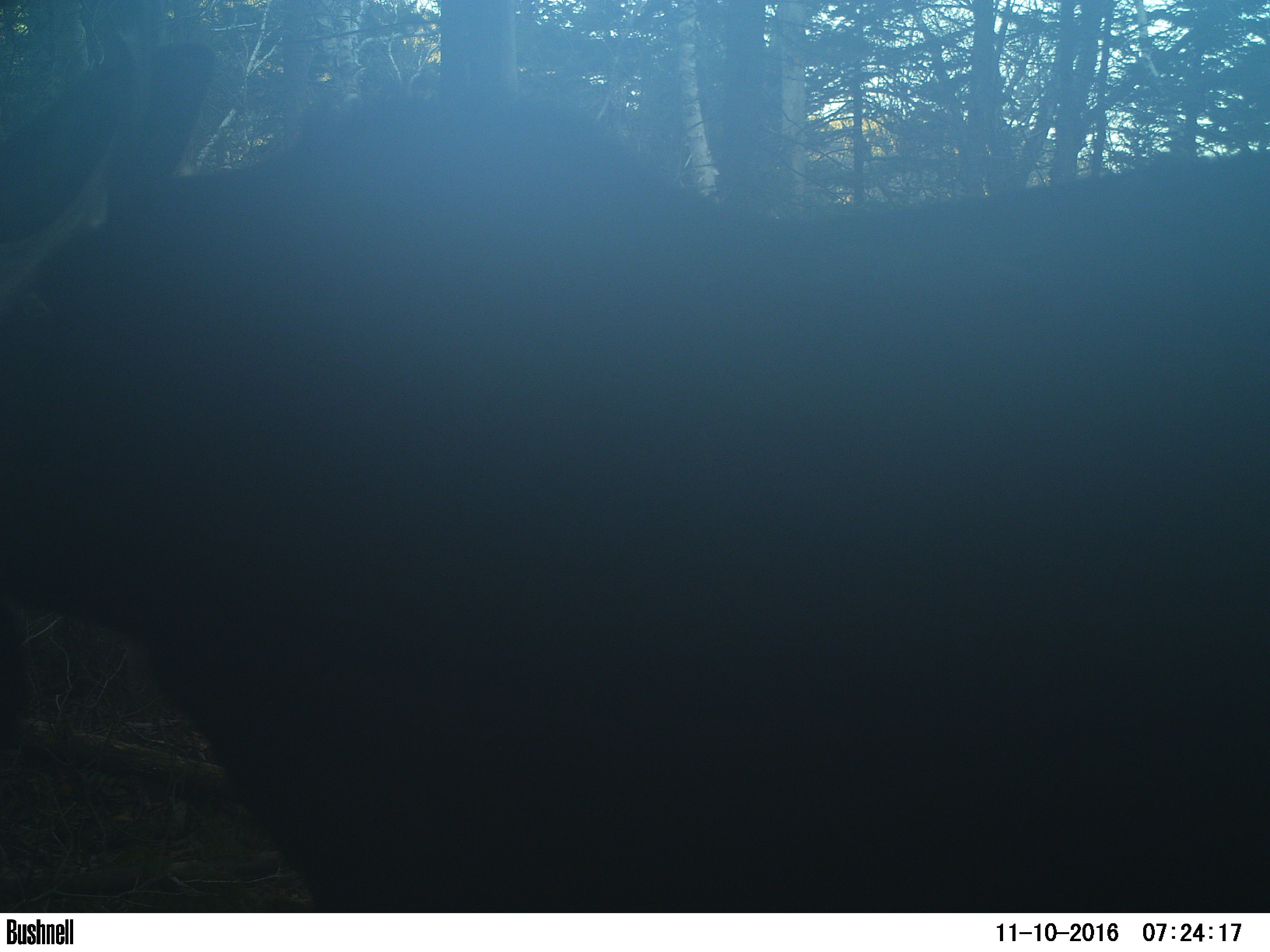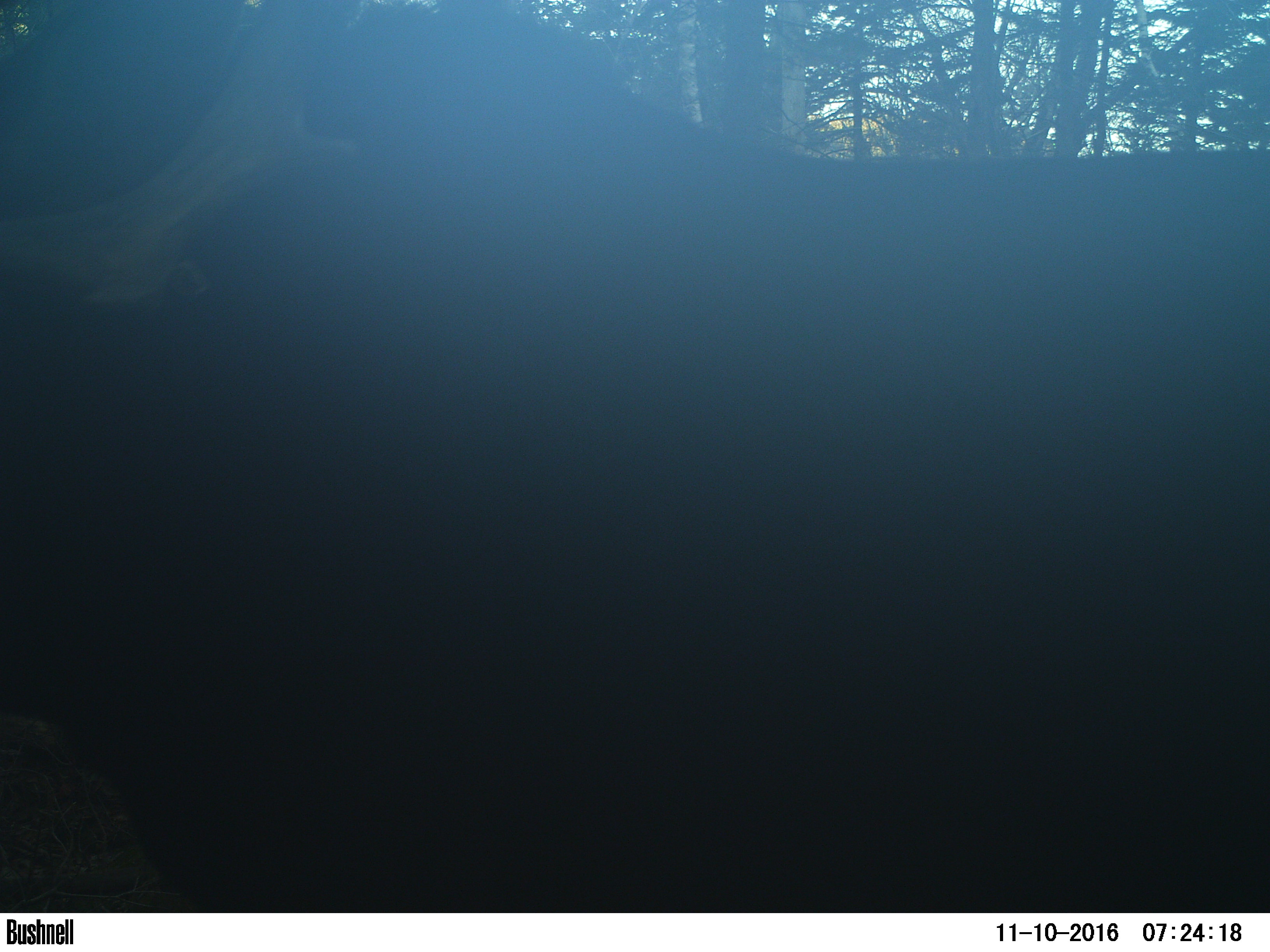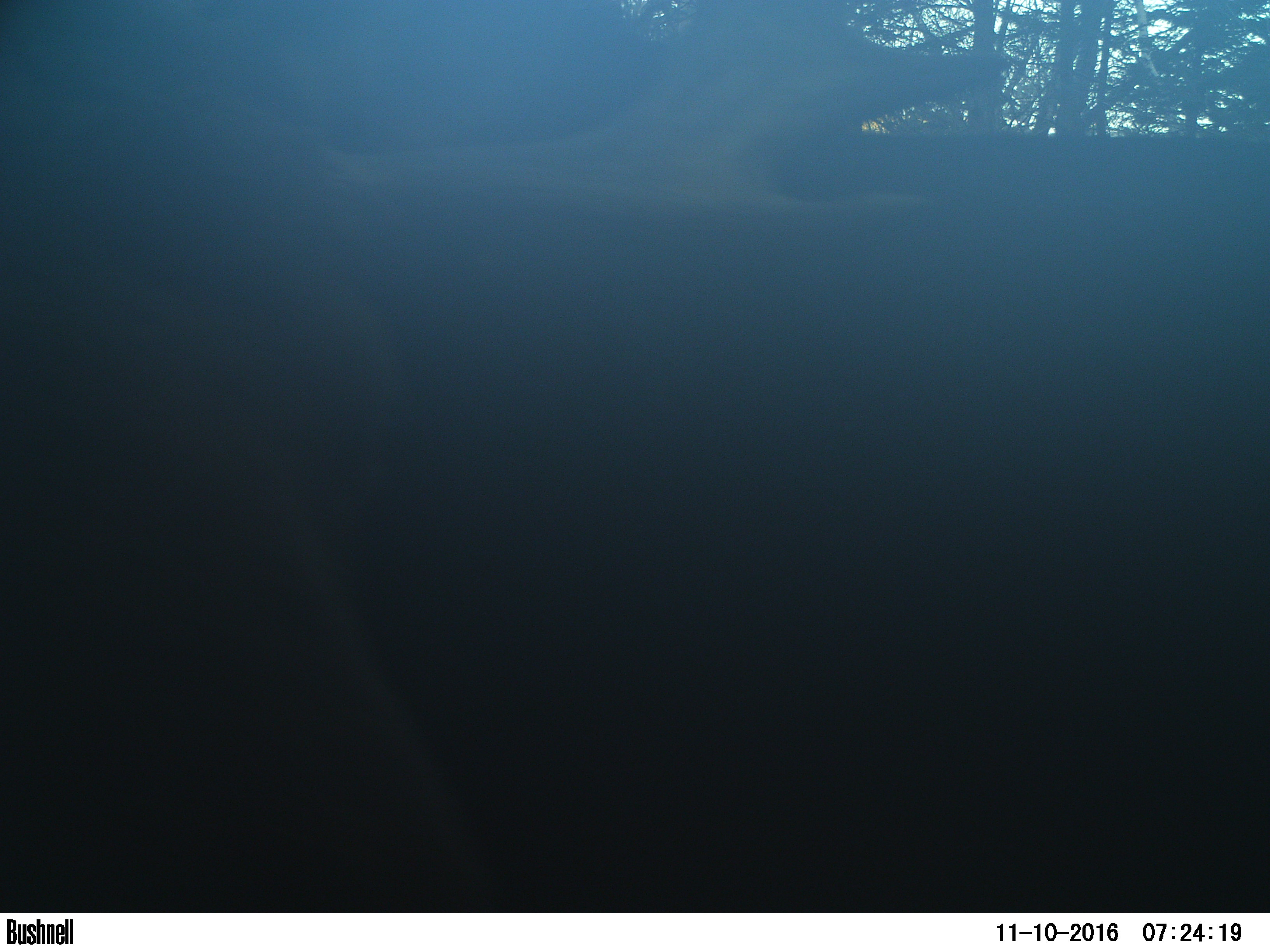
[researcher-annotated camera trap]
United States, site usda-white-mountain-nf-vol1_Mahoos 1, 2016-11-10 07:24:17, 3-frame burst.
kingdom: Animalia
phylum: Chordata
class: Mammalia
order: Artiodactyla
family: Cervidae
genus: Alces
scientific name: Alces alces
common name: moose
Moose (Alces alces).